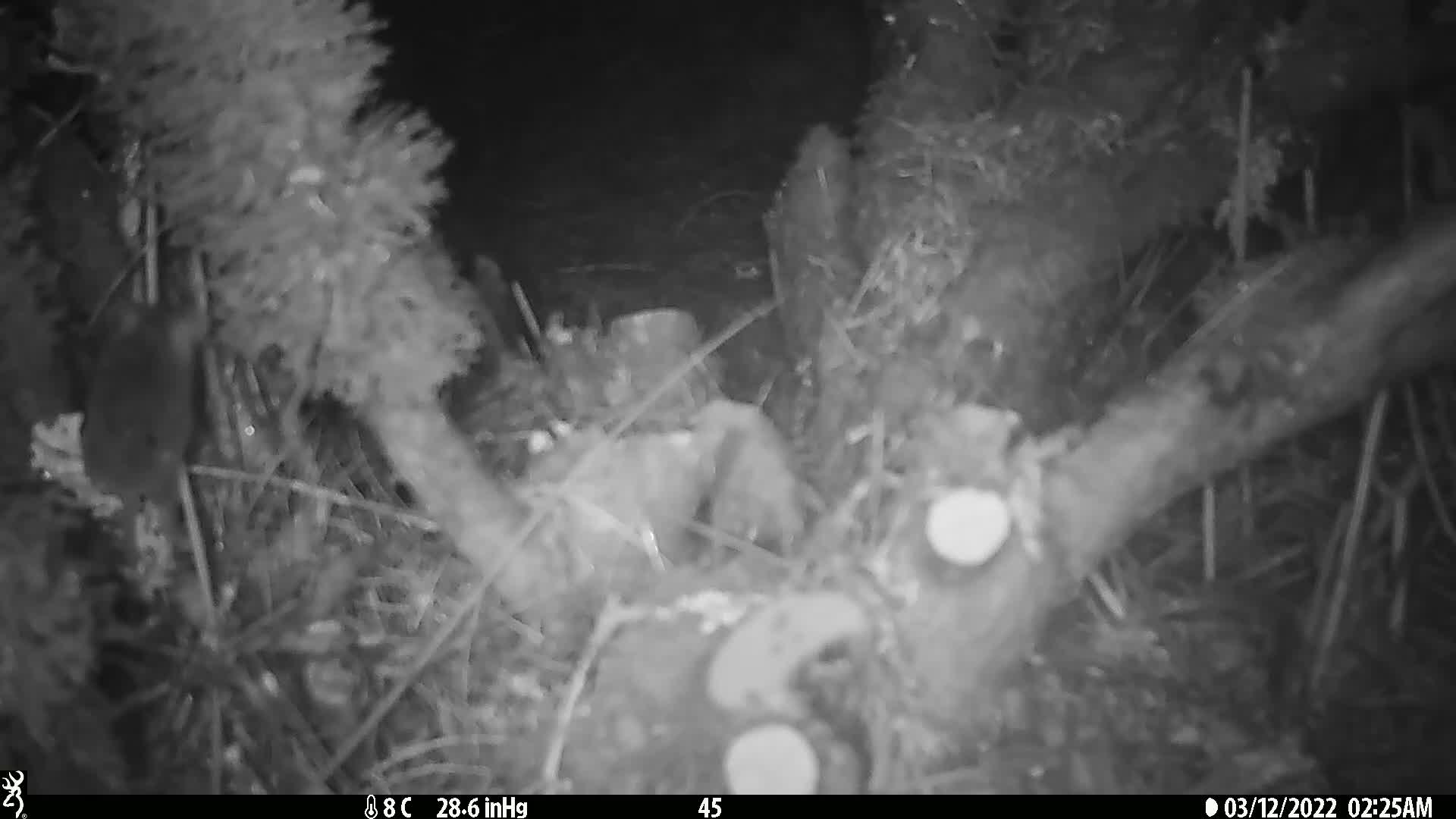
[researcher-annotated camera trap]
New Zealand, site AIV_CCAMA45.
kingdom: Animalia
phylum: Chordata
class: Mammalia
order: Rodentia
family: Muridae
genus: Mus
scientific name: Mus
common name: mouse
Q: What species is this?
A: Mouse (Mus).